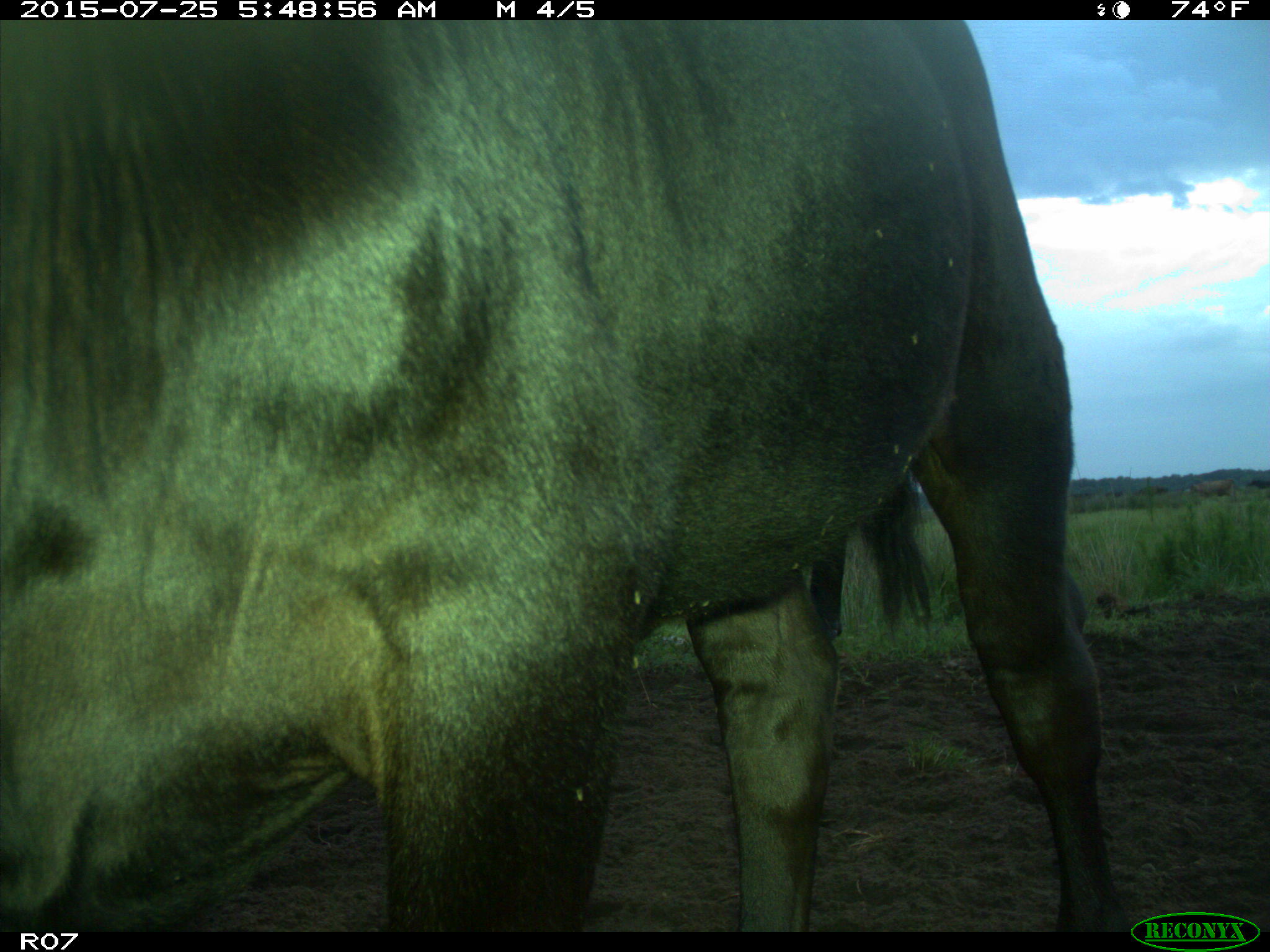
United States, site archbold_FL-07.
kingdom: Animalia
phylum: Chordata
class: Mammalia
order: Artiodactyla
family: Bovidae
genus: Bos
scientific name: Bos taurus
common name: domestic cow